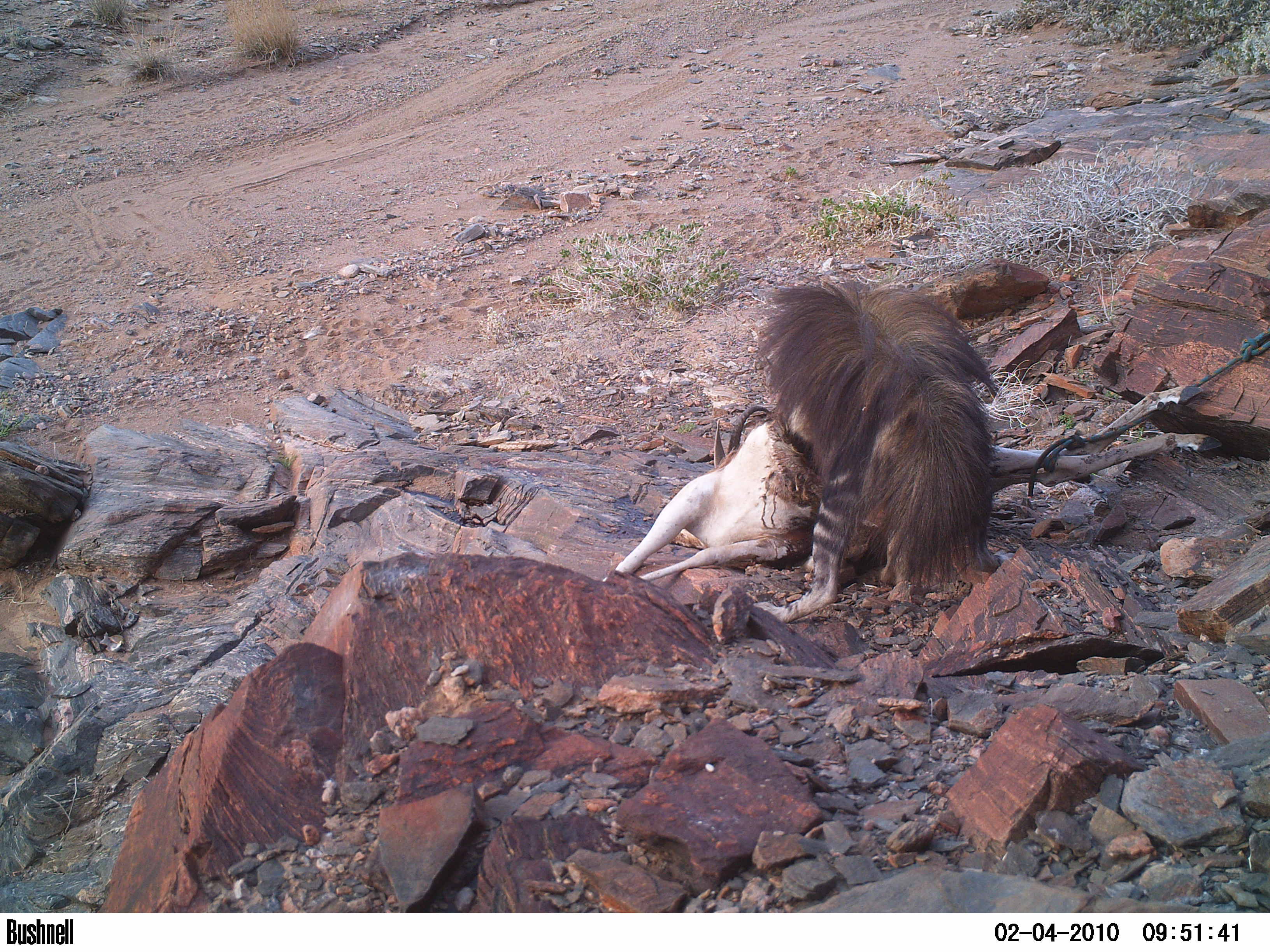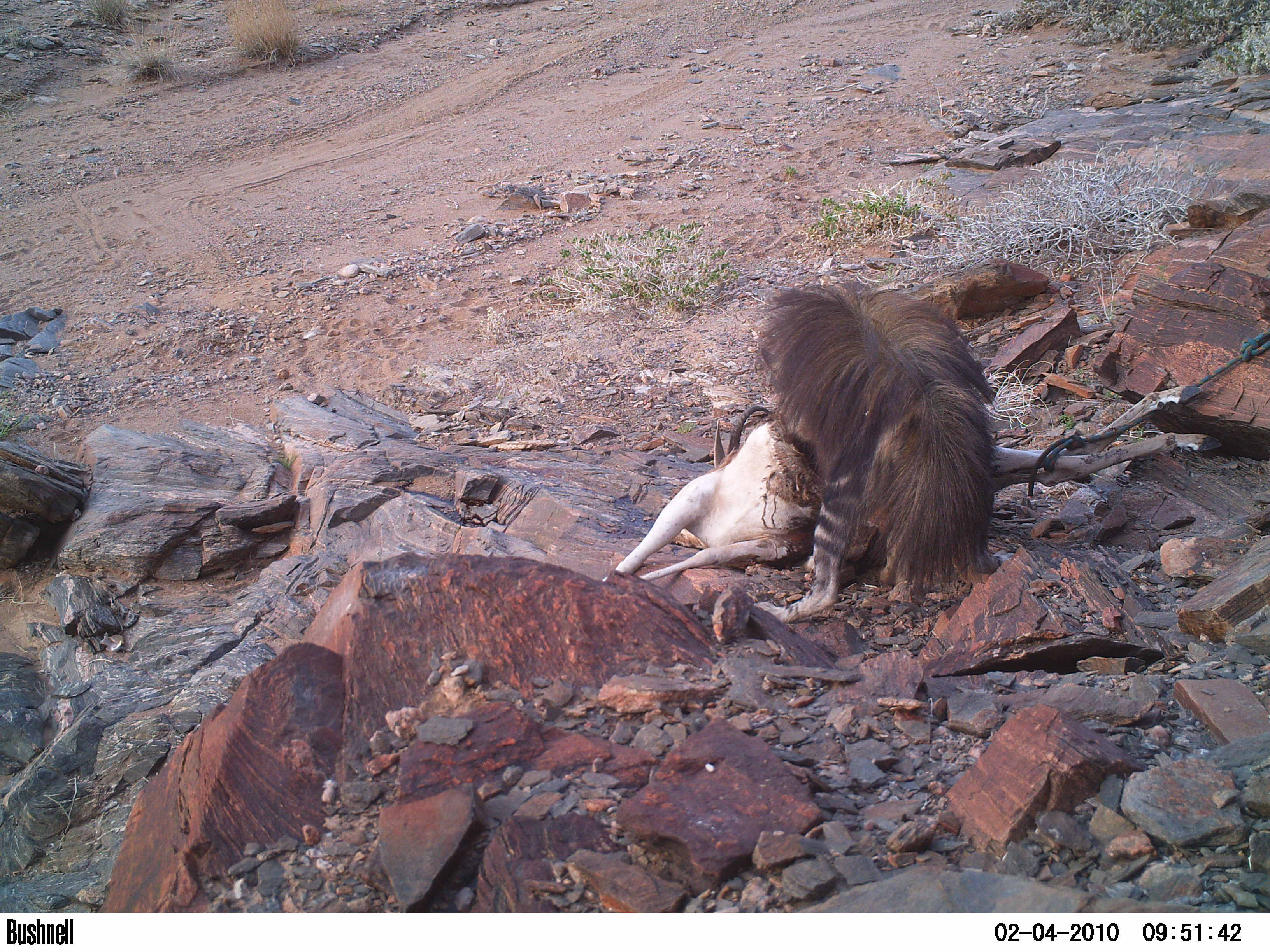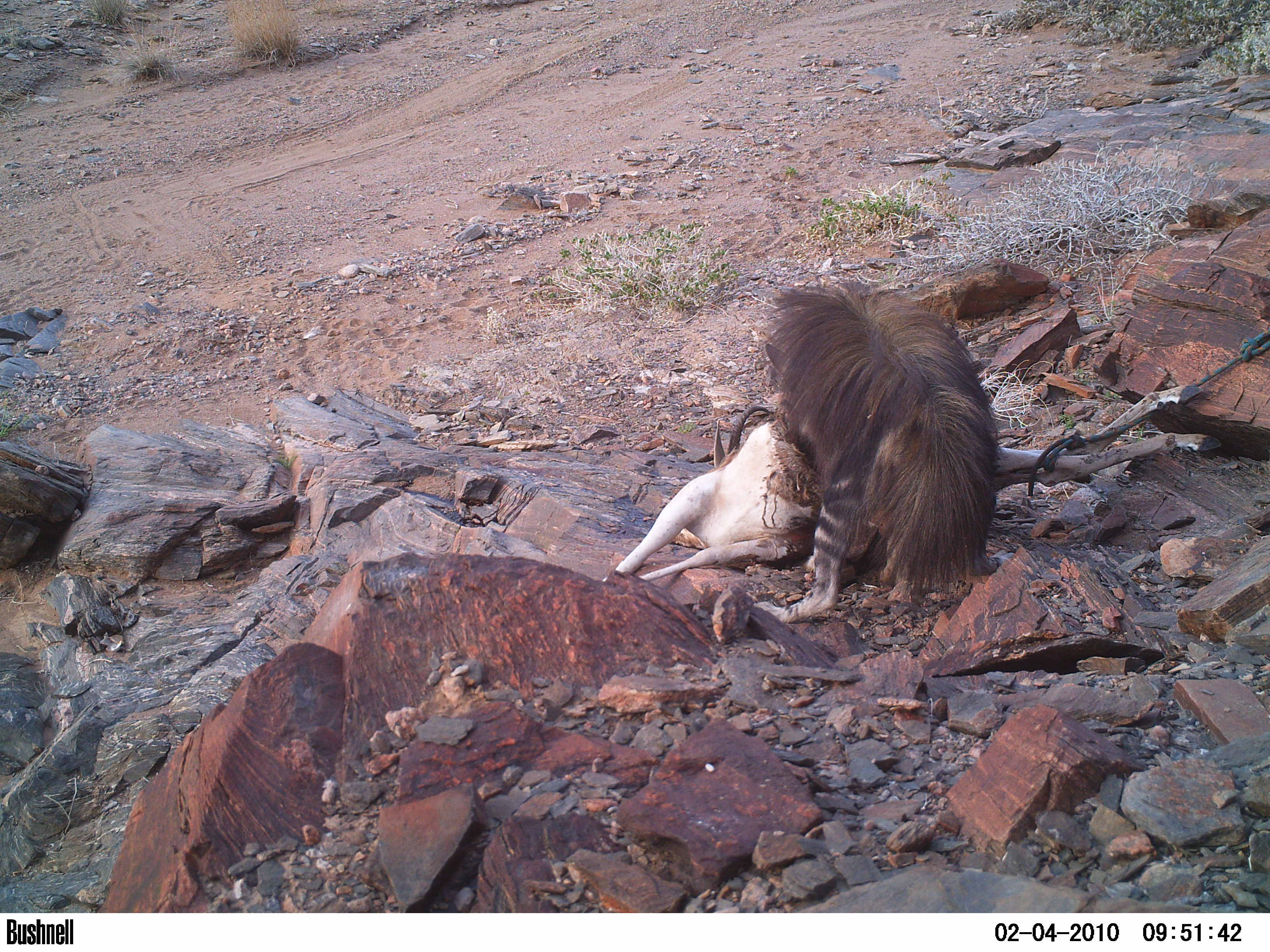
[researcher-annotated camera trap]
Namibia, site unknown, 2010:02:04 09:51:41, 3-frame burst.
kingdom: Animalia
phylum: Chordata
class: Mammalia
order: Carnivora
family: Hyaenidae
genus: Parahyaena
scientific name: Parahyaena brunnea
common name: brown hyena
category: hyaena brunnea